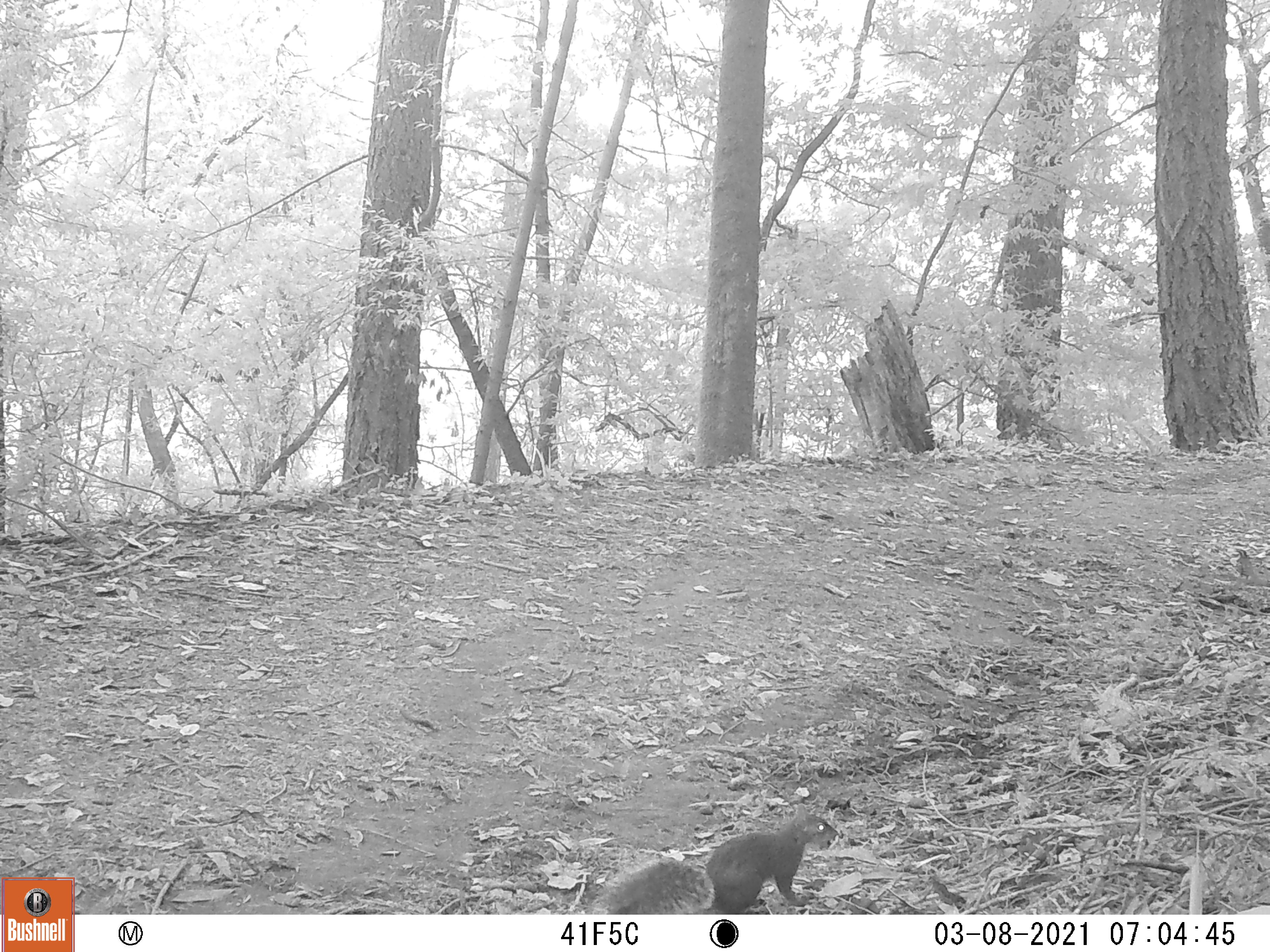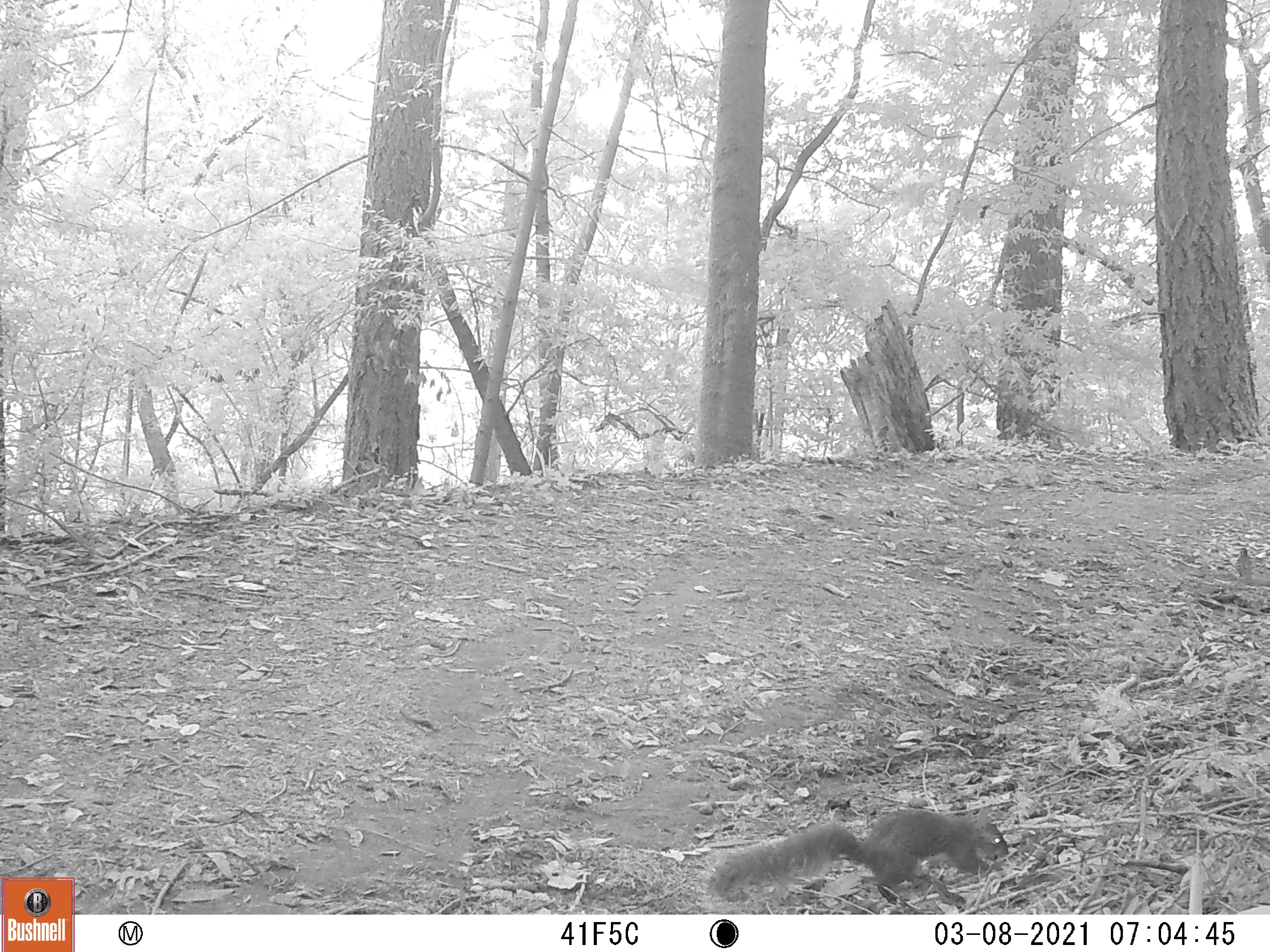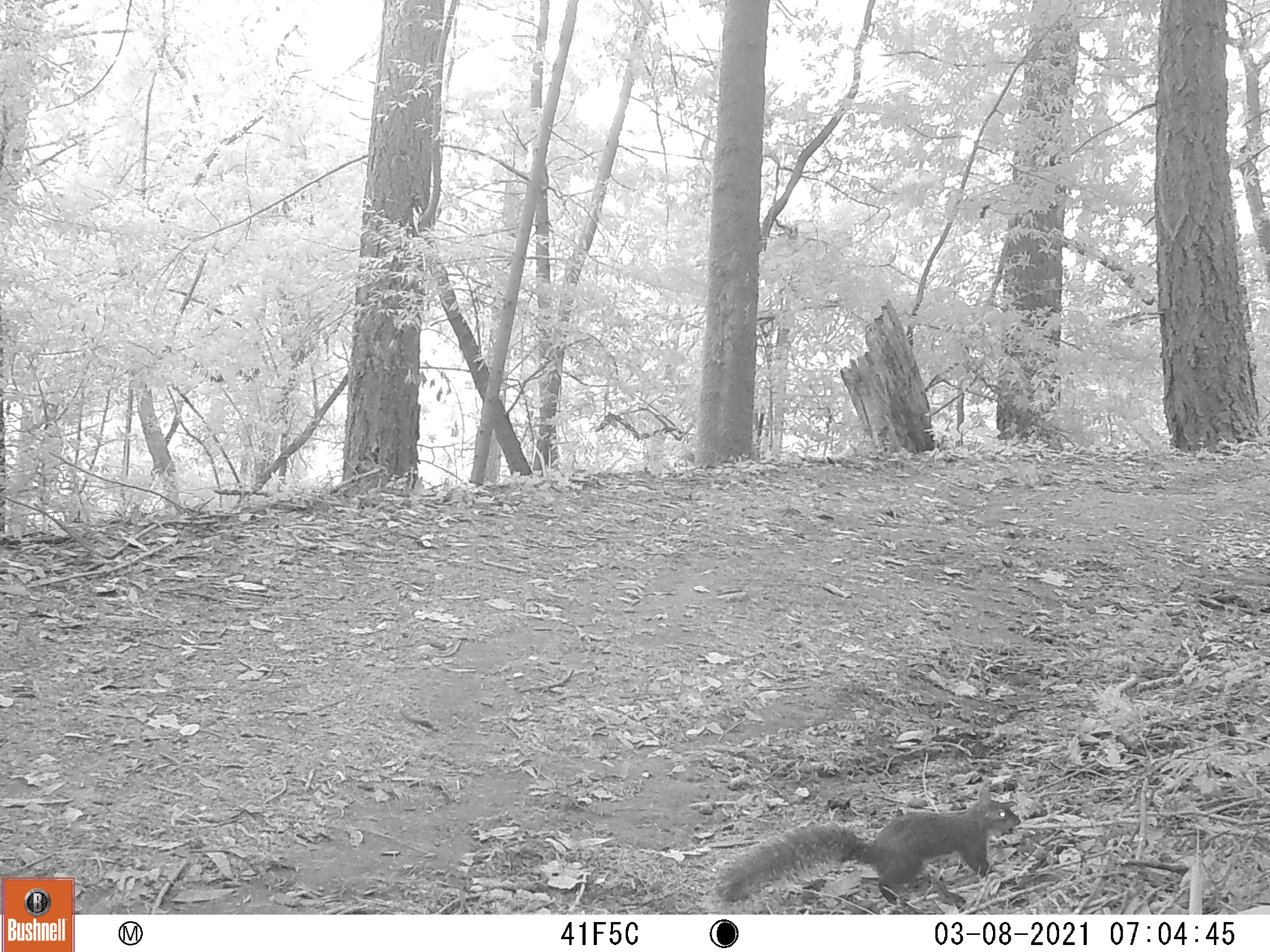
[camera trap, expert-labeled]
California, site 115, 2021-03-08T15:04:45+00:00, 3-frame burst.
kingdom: Animalia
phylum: Chordata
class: Mammalia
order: Rodentia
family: Sciuridae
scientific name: Sciuridae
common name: squirrel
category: unknown squirrel